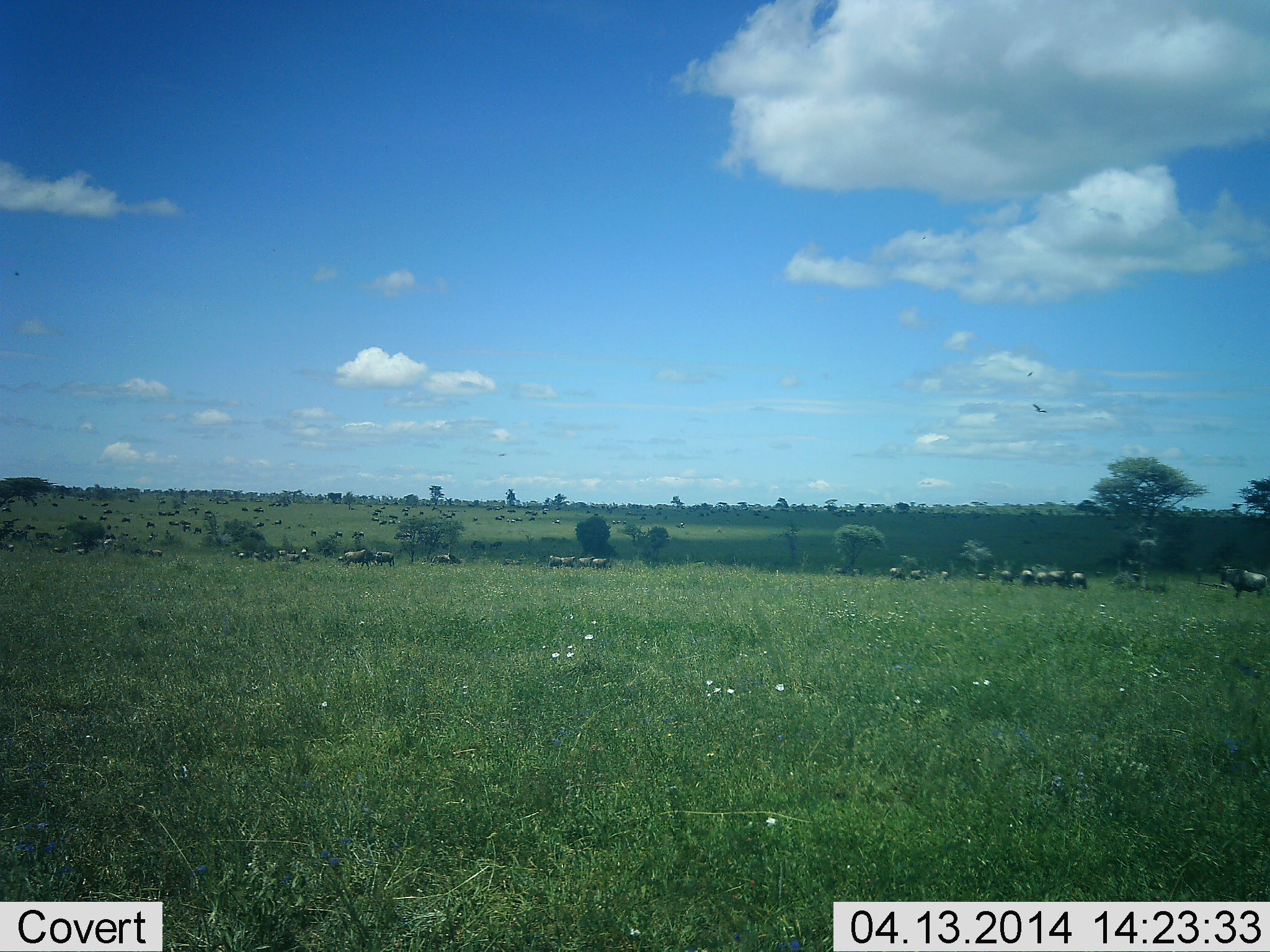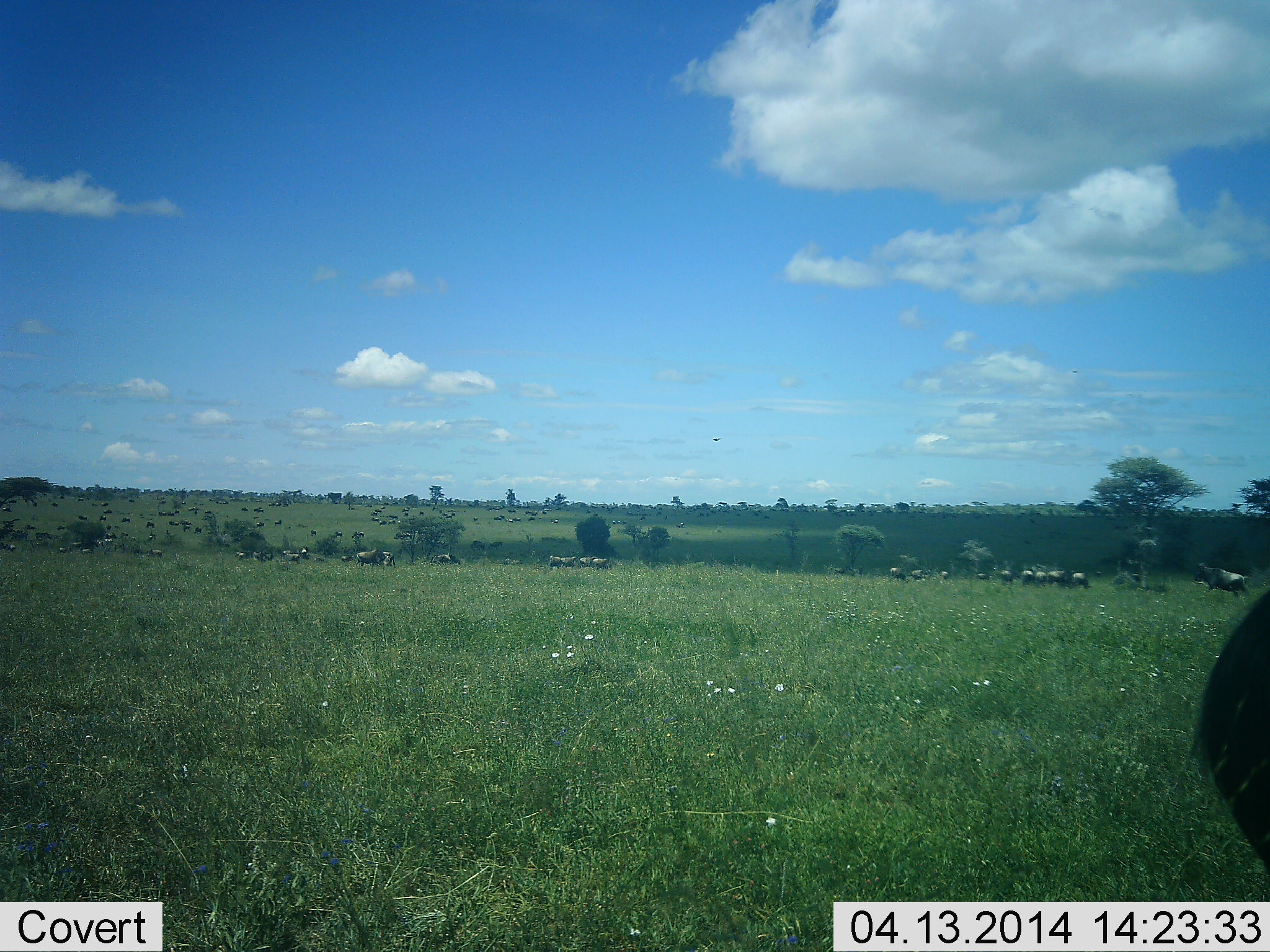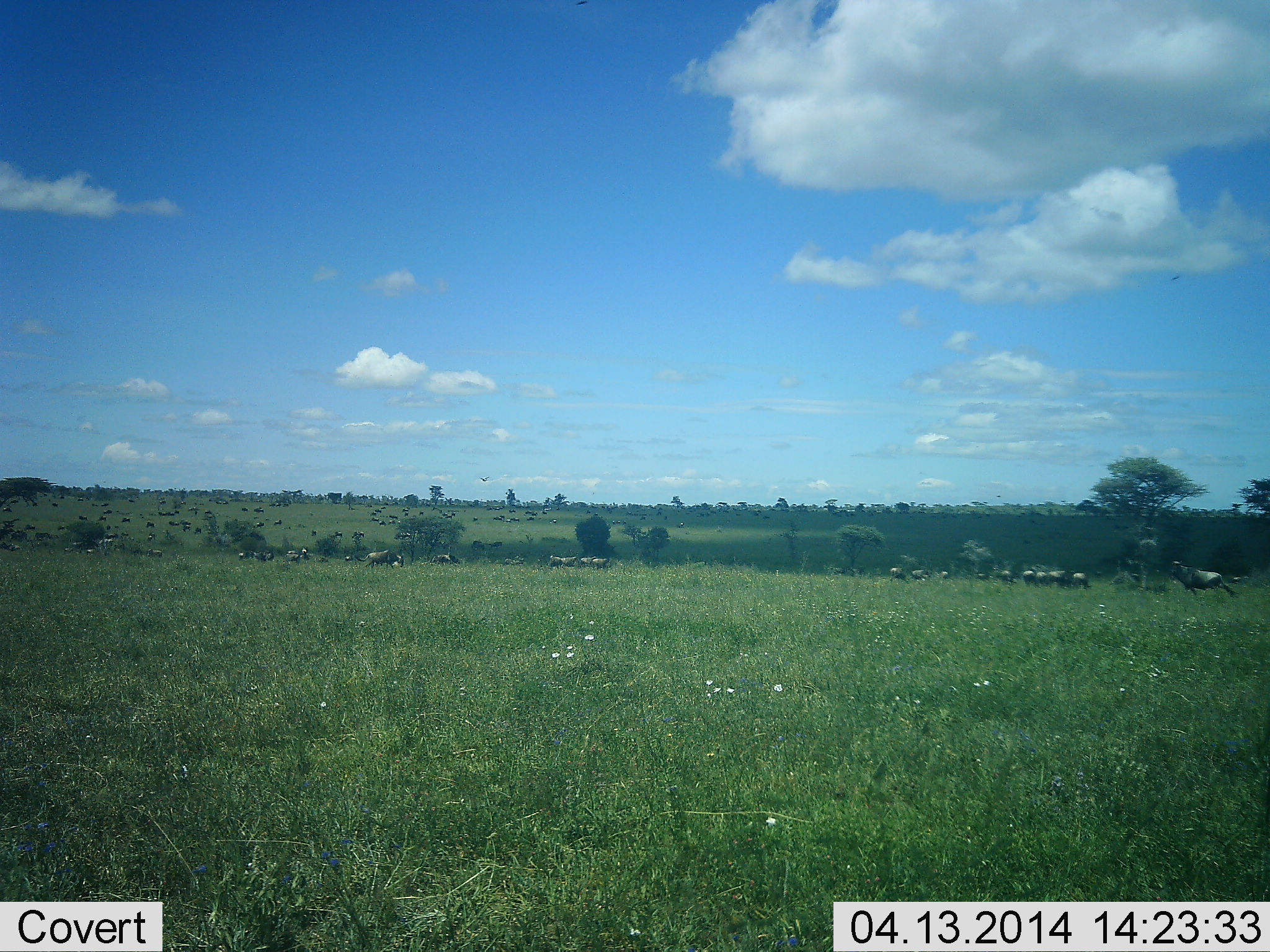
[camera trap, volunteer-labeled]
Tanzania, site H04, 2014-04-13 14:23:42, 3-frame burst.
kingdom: Animalia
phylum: Chordata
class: Mammalia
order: Artiodactyla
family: Bovidae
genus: Connochaetes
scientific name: Connochaetes taurinus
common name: blue wildebeest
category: wildebeest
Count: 51+.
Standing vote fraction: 50%.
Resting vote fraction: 0%.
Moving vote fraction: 90%.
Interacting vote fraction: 0%.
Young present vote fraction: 0%.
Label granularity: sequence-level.